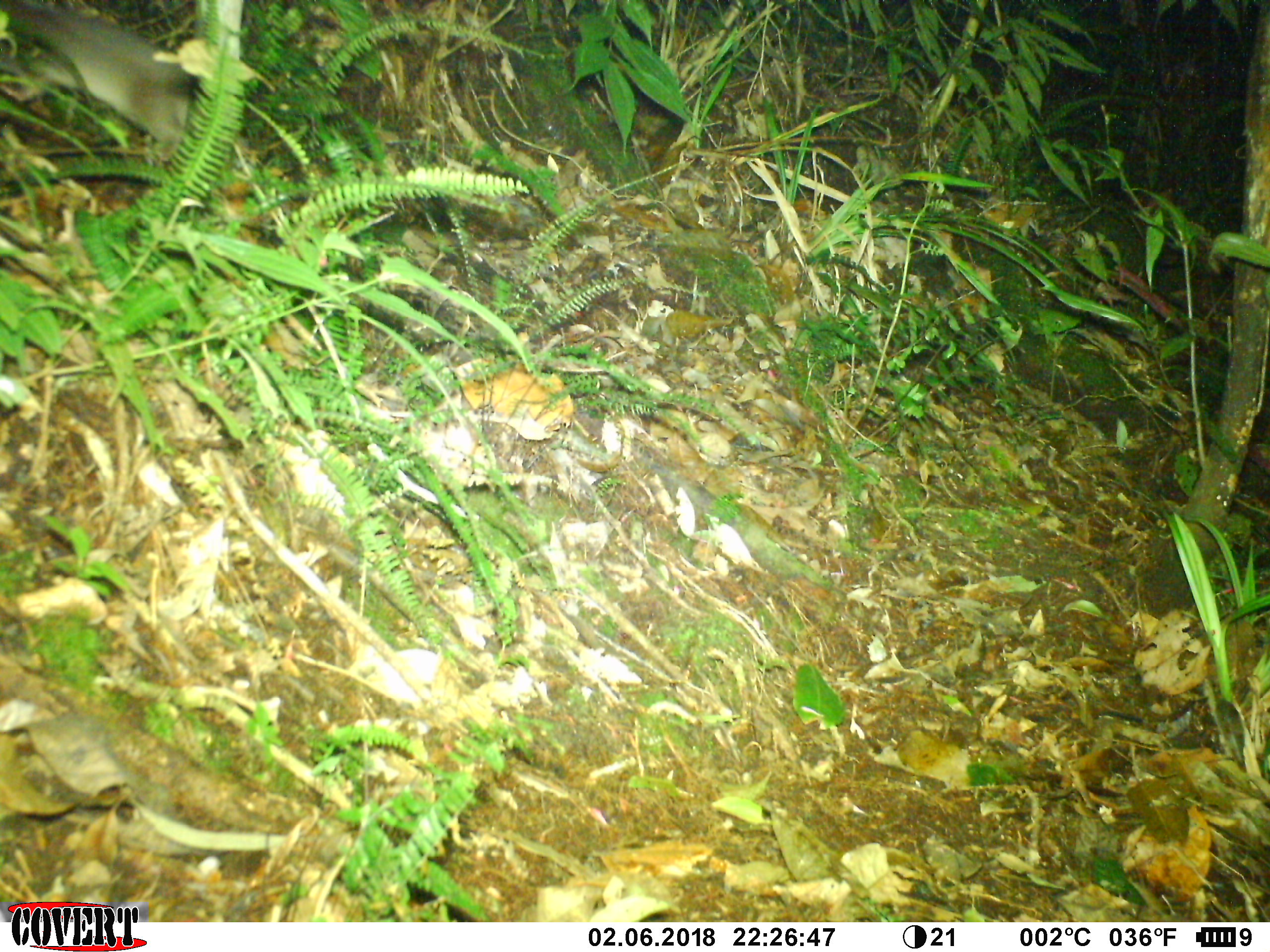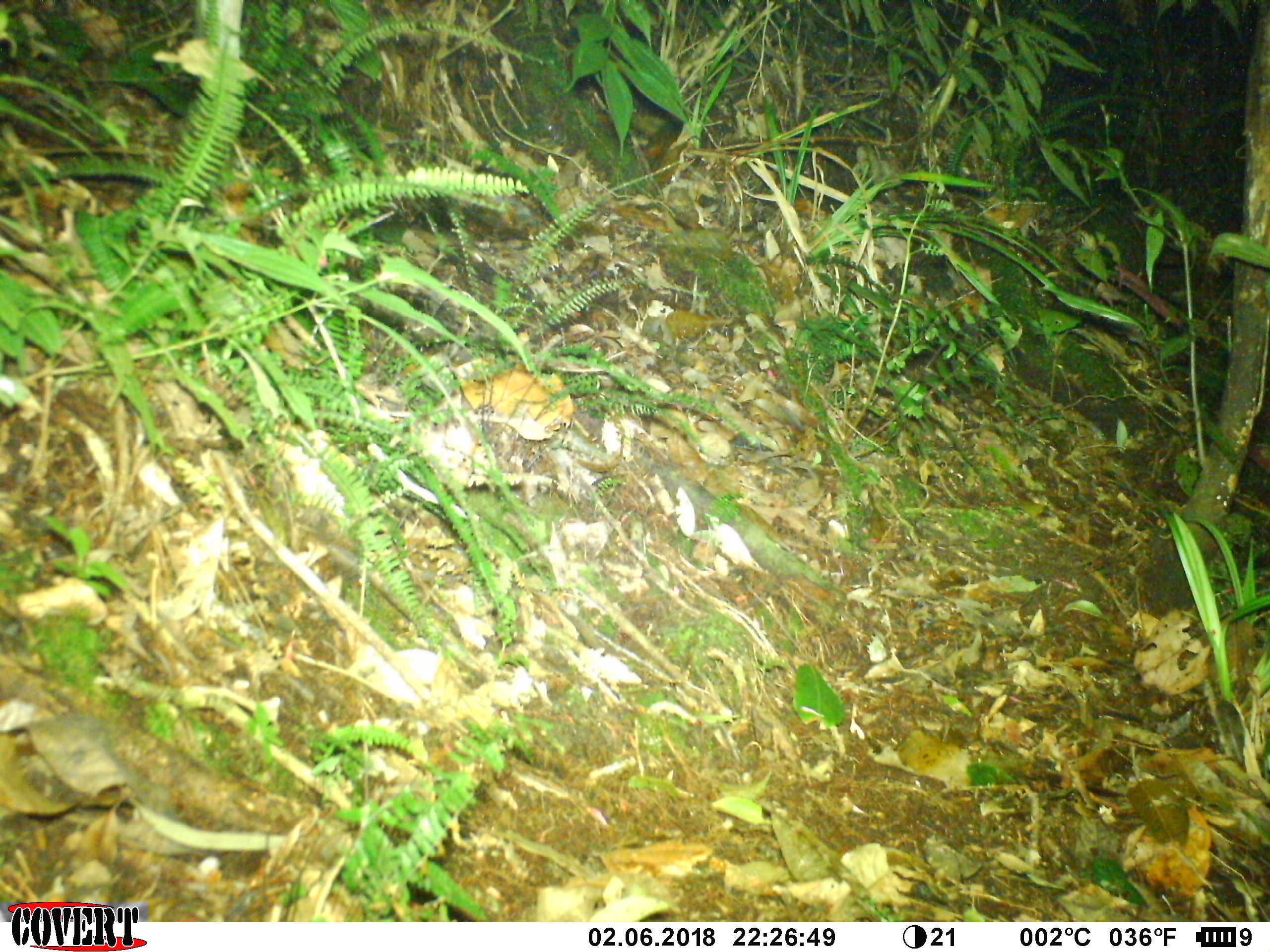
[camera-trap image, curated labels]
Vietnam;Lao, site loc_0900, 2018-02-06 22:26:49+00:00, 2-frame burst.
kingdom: Animalia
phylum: Chordata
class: Mammalia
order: Carnivora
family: Mustelidae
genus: Melogale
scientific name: Melogale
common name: ferret badger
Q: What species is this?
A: Ferret badger (Melogale).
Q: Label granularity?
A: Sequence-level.